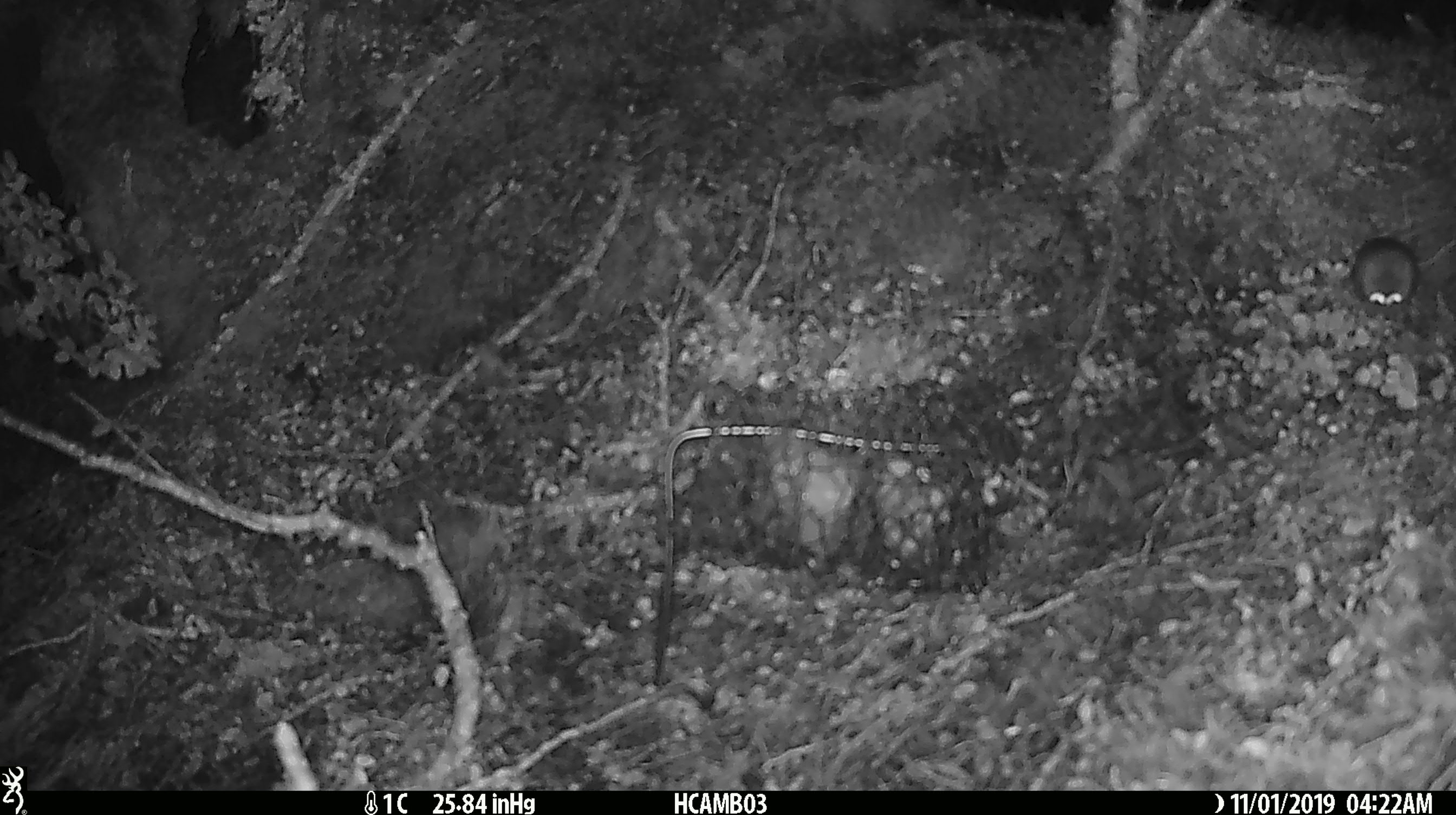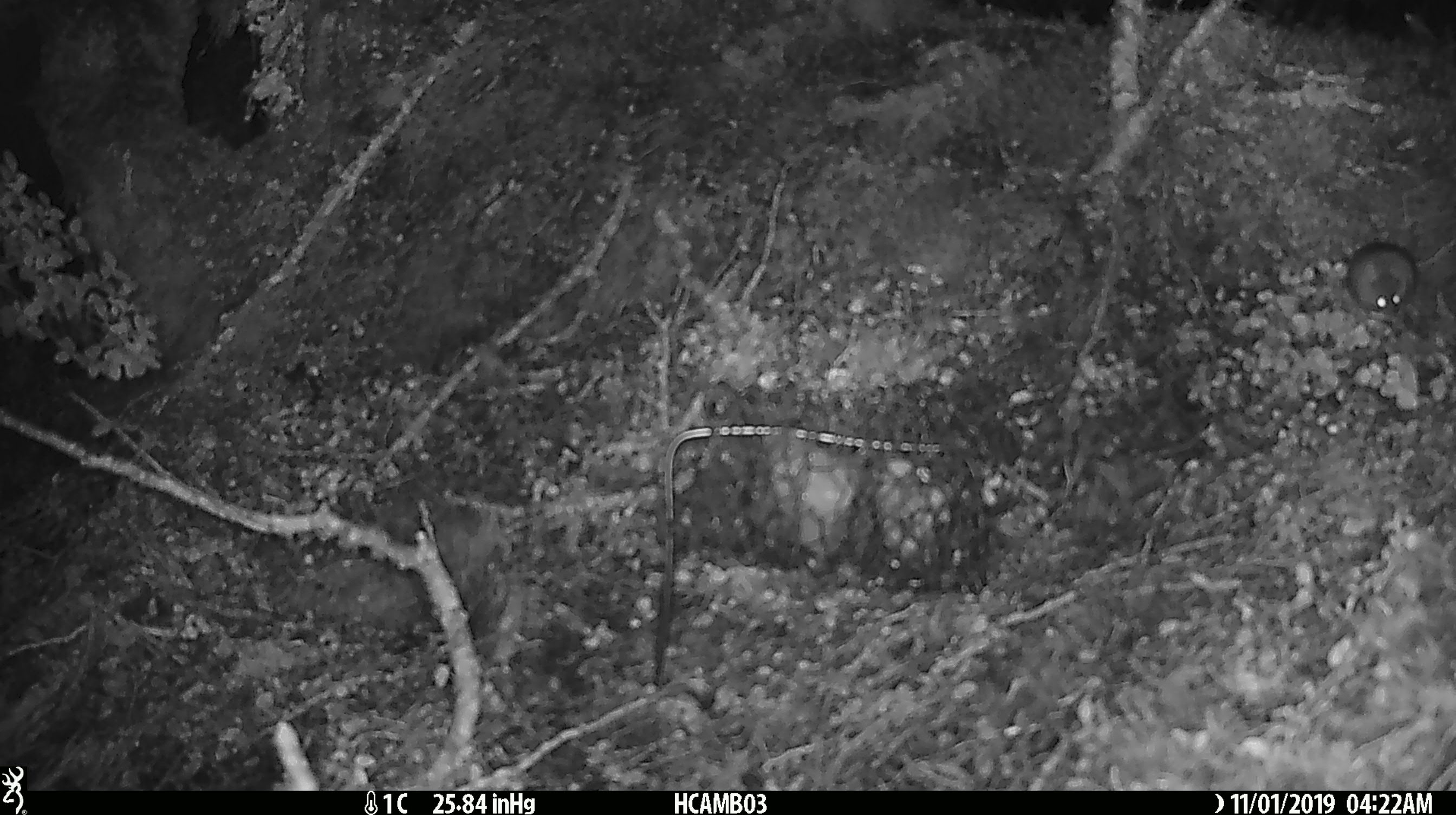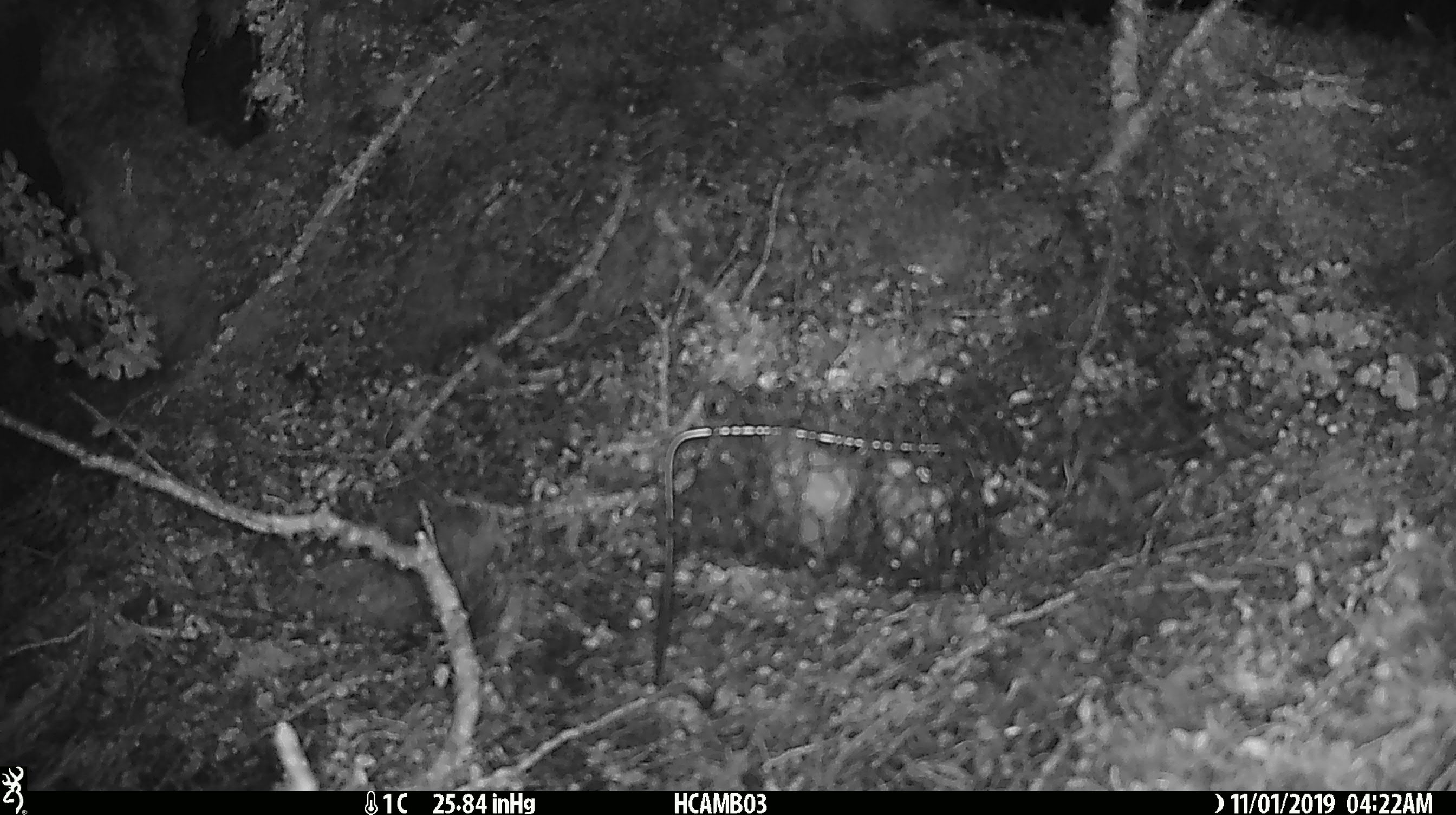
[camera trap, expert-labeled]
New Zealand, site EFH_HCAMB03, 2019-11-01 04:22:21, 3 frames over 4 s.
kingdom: Animalia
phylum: Chordata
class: Mammalia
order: Rodentia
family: Muridae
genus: Mus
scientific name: Mus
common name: mouse